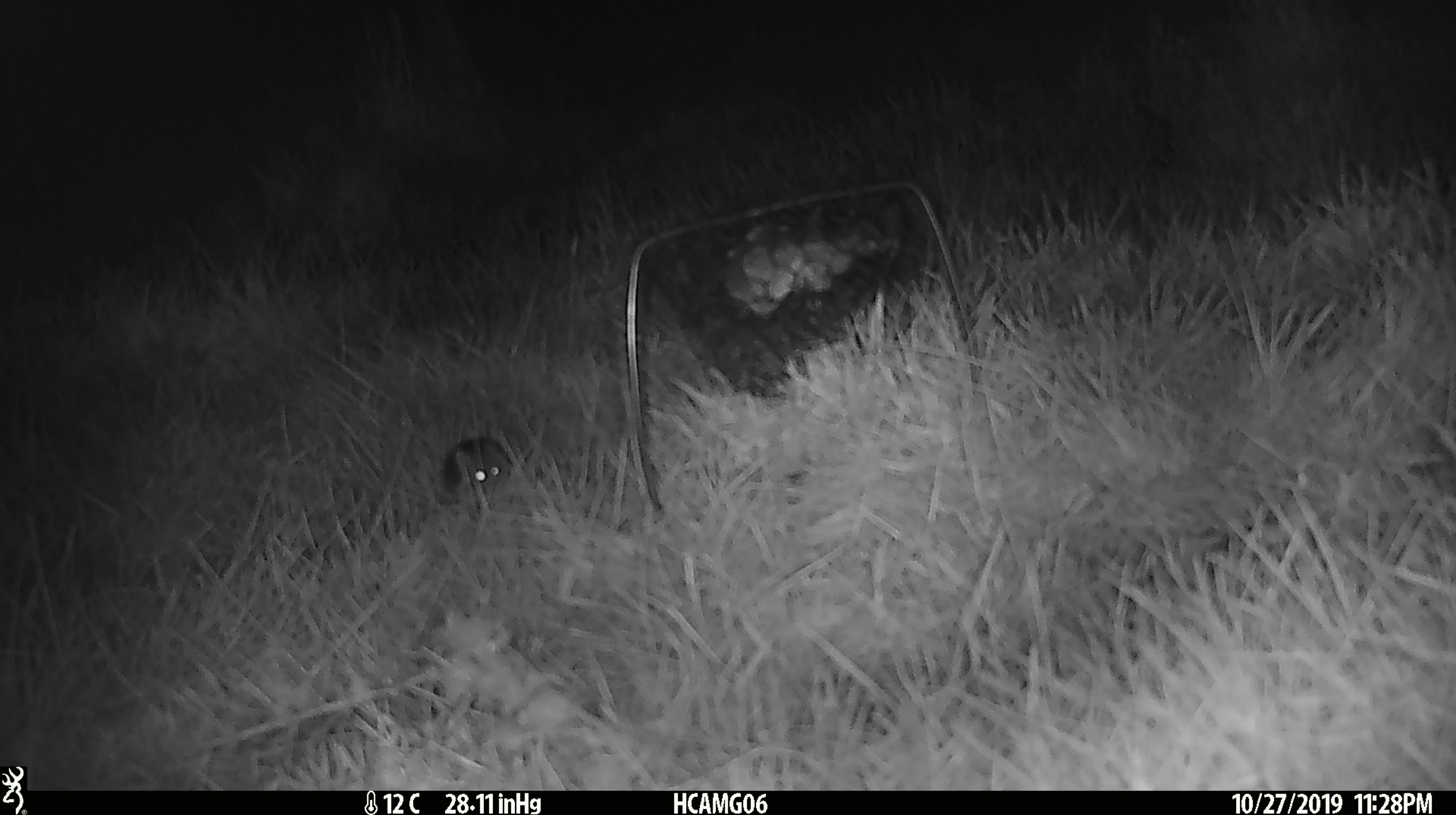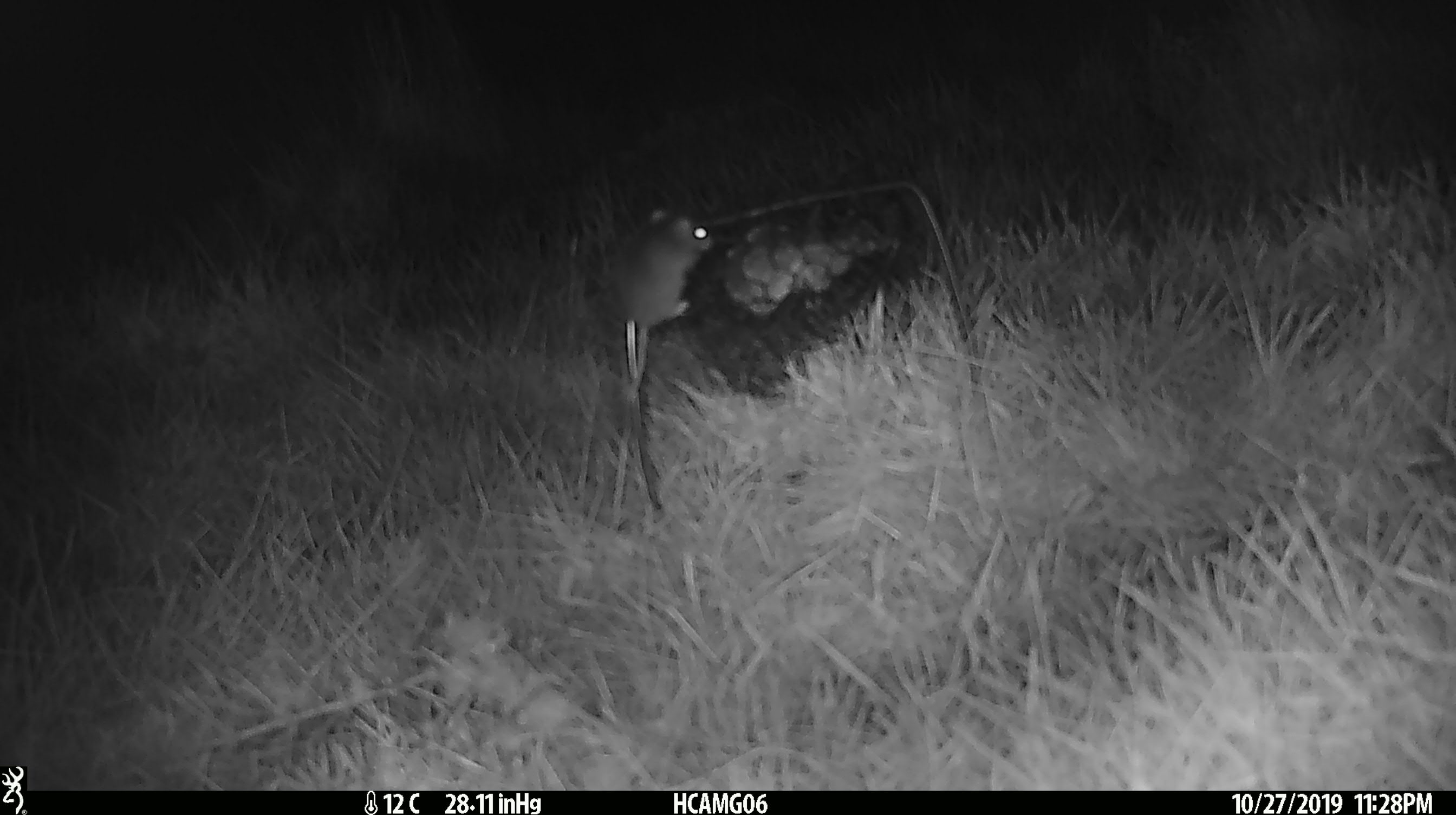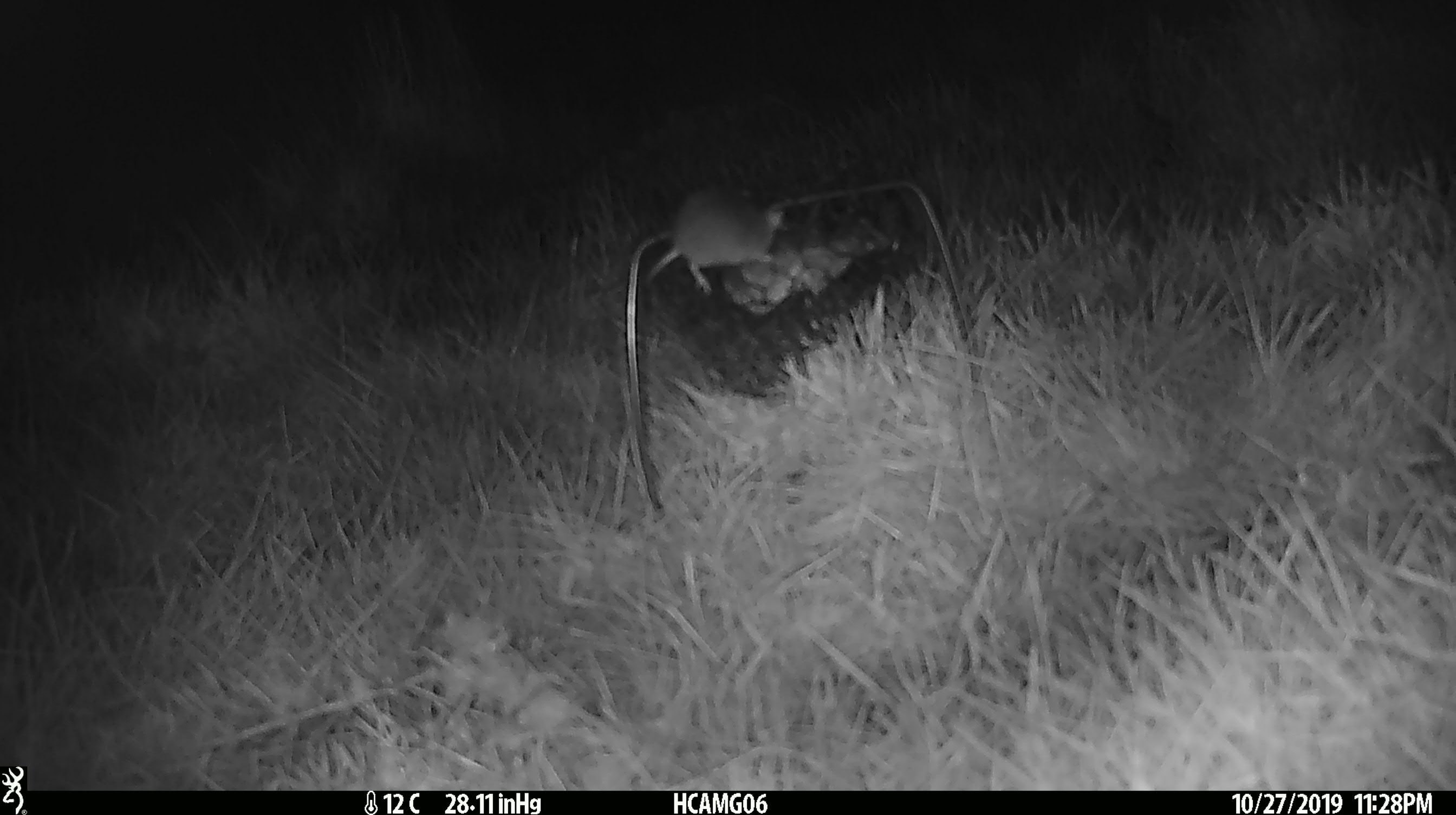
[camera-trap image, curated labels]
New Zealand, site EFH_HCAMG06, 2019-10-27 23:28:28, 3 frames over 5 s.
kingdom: Animalia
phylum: Chordata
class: Mammalia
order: Rodentia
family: Muridae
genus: Mus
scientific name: Mus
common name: mouse